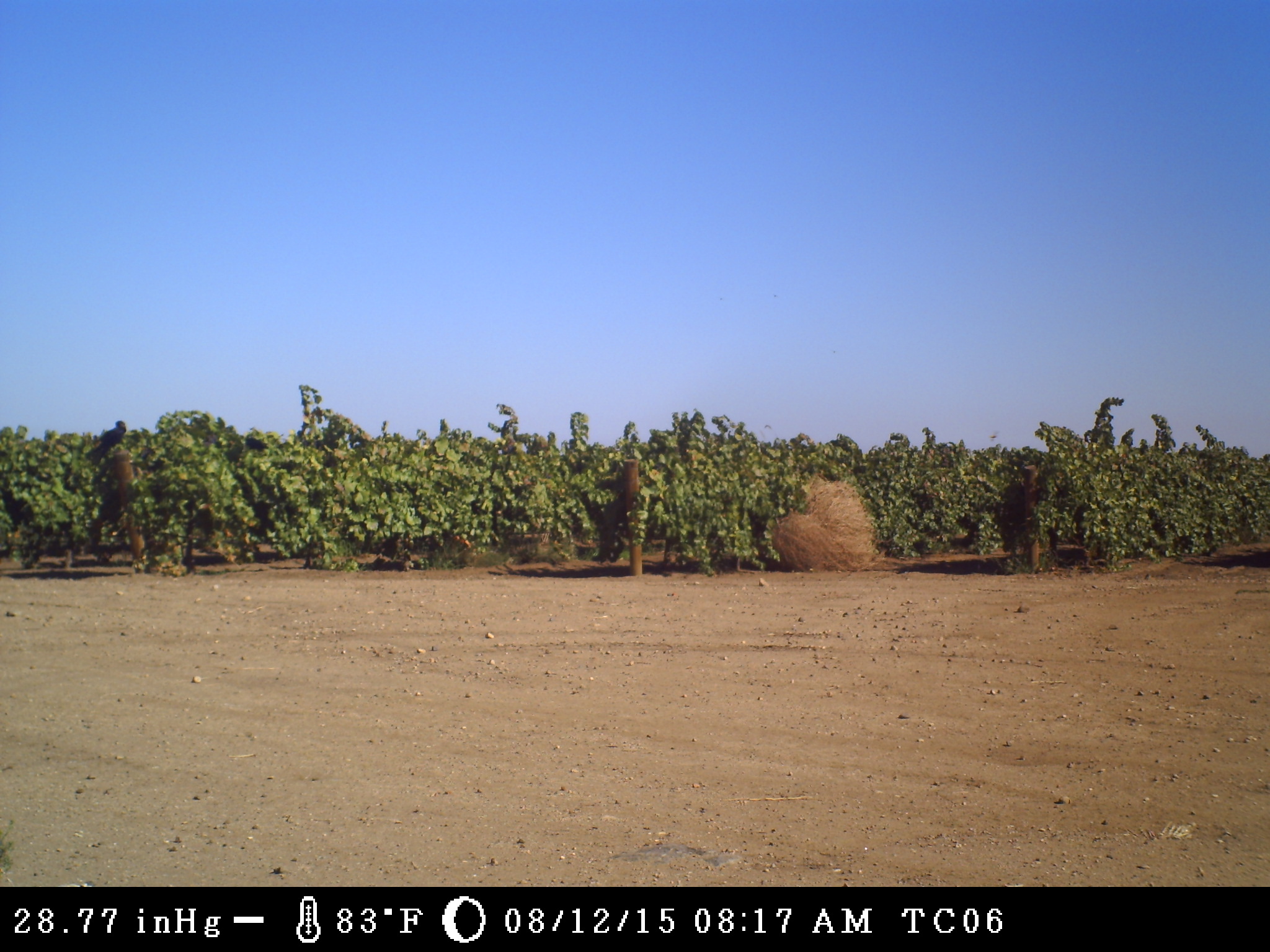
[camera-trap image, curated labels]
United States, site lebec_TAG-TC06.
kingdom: Animalia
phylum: Chordata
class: Aves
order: Passeriformes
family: Corvidae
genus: Corvus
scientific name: Corvus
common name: crows and ravens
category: unidentified corvus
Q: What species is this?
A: Unidentified corvus (crows and ravens) (Corvus).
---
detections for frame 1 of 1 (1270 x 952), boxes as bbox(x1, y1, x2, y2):
animal: bbox(84, 420, 127, 465)